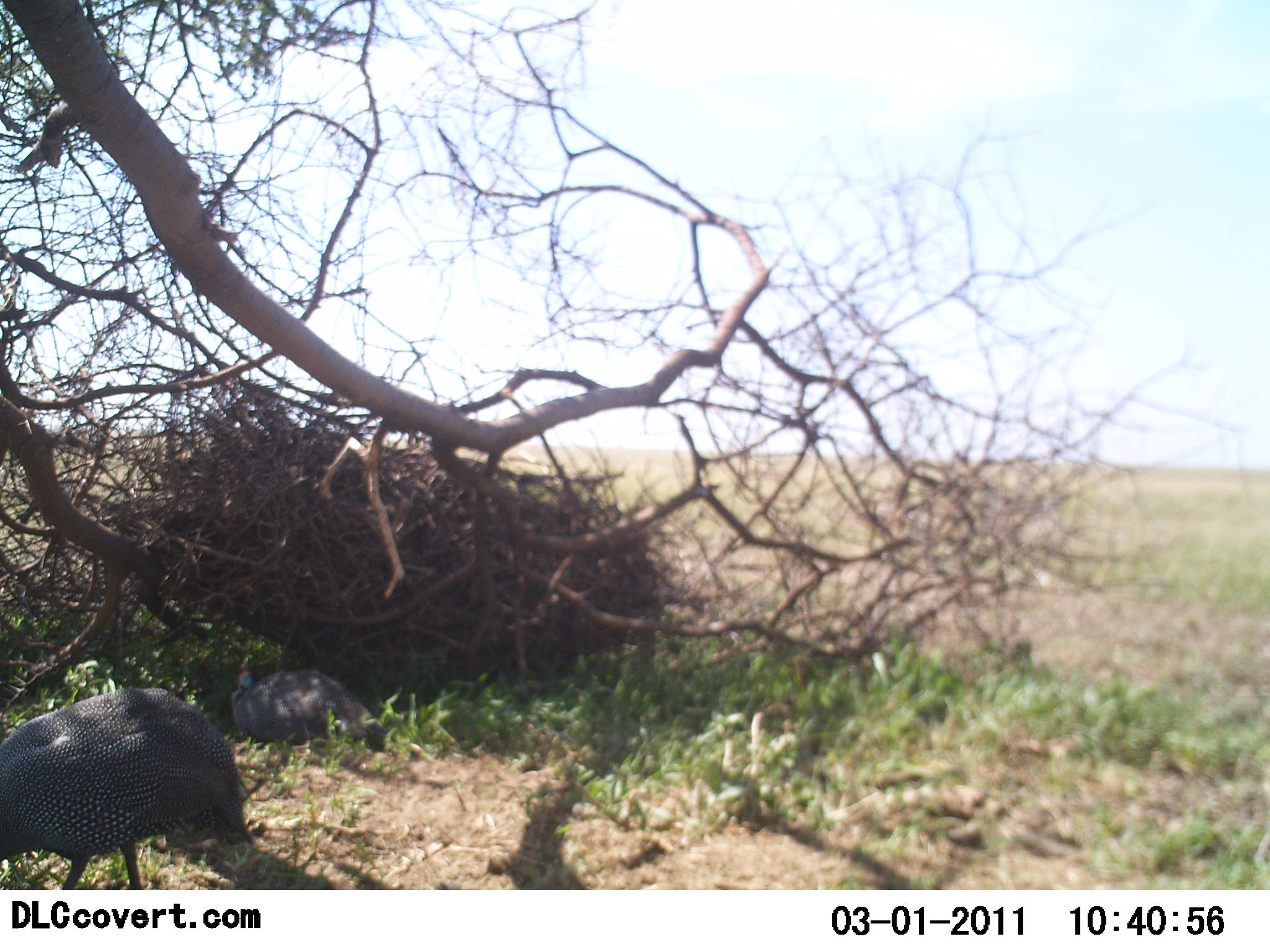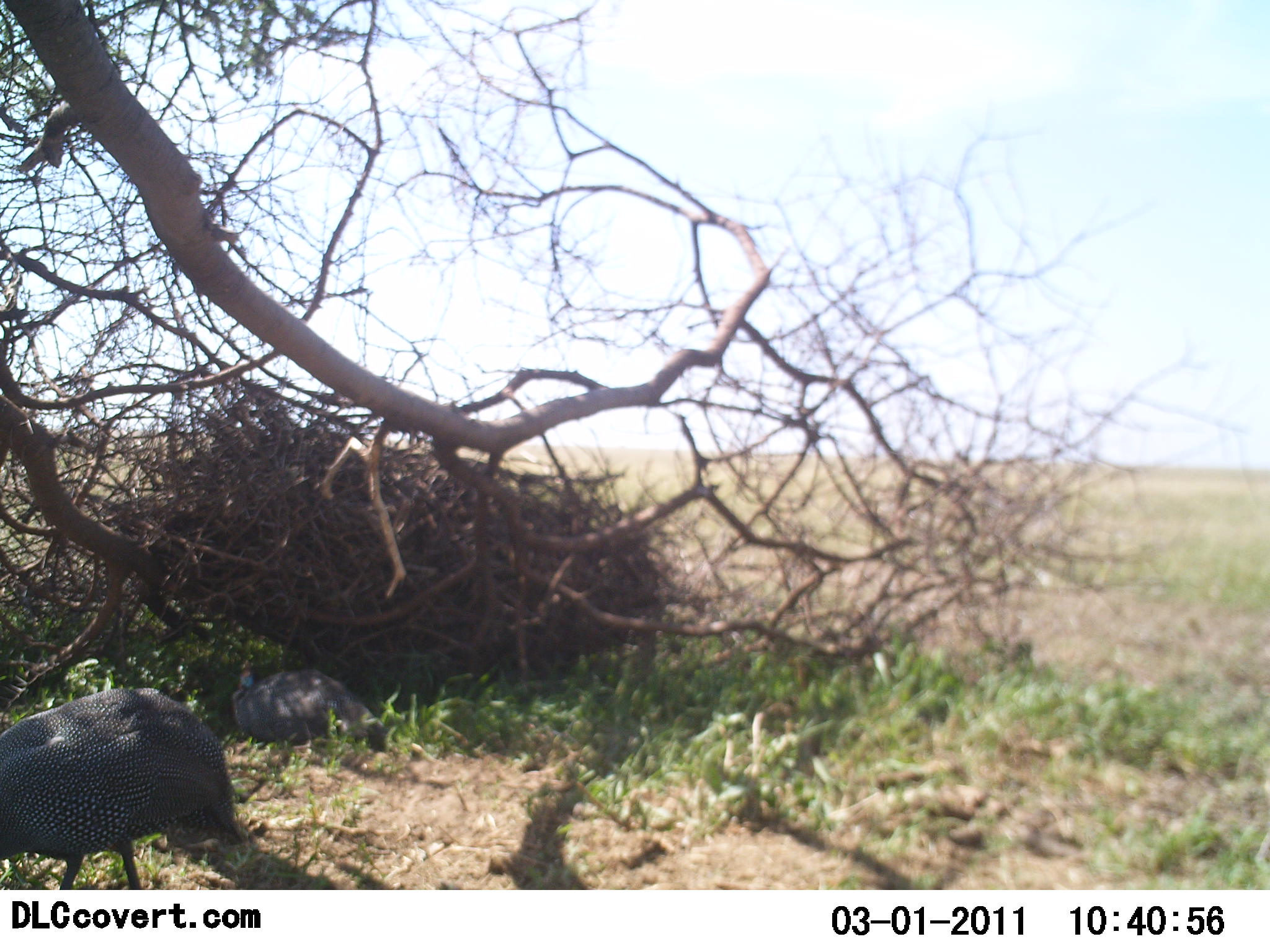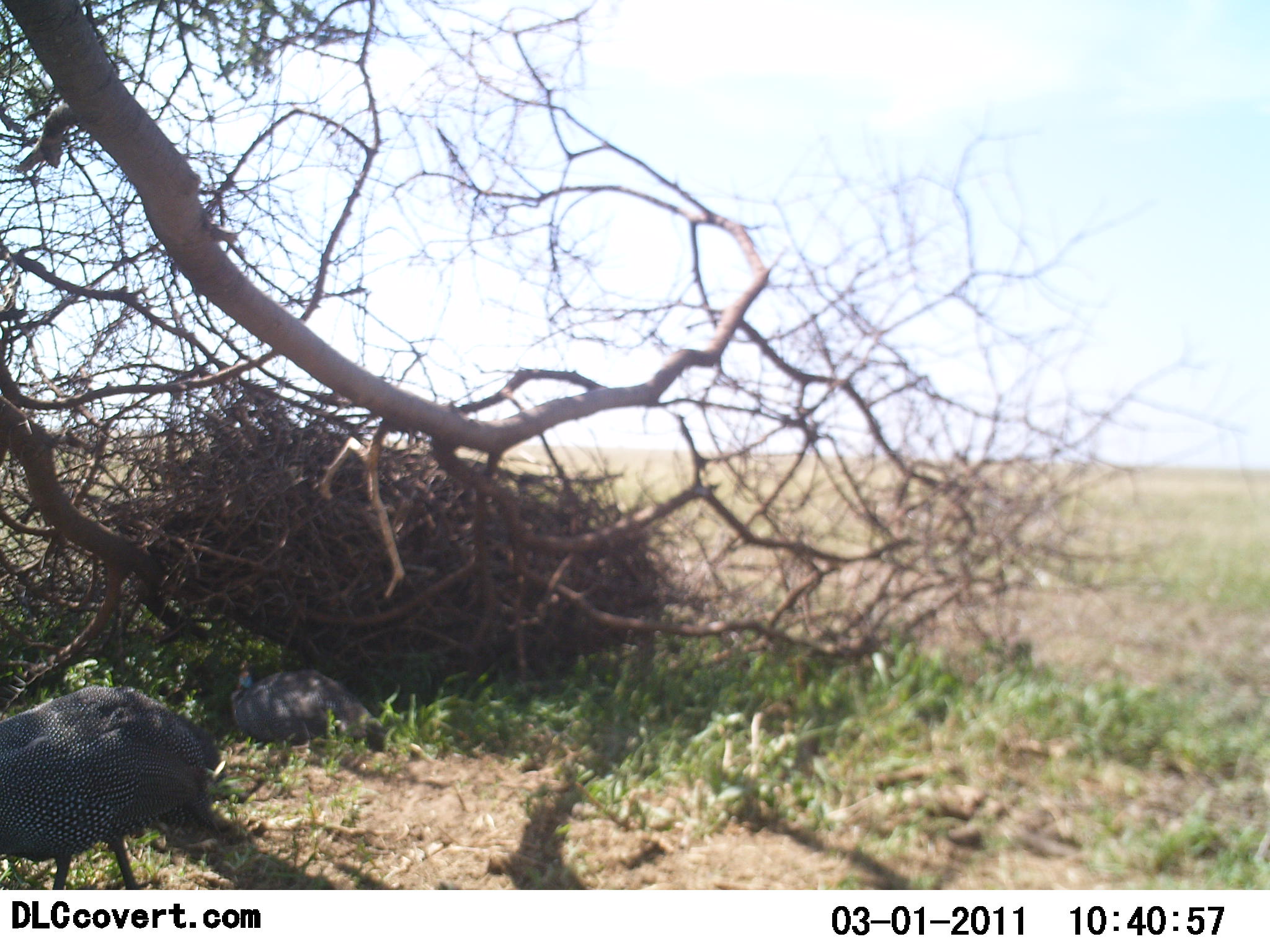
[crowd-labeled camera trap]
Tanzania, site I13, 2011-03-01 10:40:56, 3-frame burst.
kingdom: Animalia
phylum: Chordata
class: Aves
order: Galliformes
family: Numididae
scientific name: Numididae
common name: guinea fowl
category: guineafowl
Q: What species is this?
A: Guineafowl (guinea fowl) (Numididae).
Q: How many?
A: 2.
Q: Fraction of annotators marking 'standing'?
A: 45%.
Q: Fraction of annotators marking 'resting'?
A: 73%.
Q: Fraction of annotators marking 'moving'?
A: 18%.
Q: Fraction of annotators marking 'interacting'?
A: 0%.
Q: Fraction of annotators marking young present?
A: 0%.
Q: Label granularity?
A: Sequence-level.